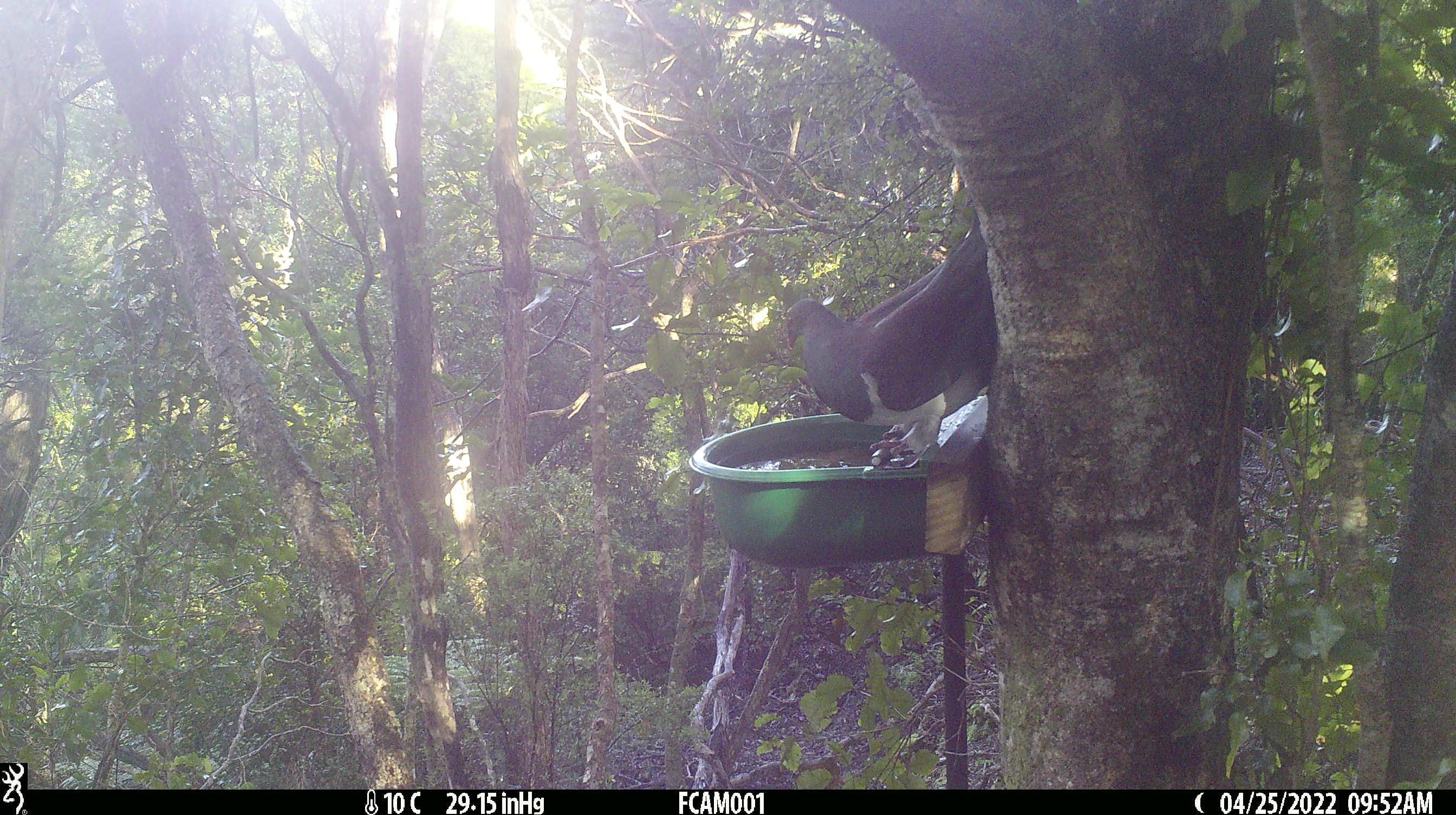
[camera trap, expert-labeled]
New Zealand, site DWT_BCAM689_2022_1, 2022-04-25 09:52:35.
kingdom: Animalia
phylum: Chordata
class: Aves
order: Columbiformes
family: Columbidae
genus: Hemiphaga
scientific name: Hemiphaga novaeseelandiae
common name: new zealand pigeon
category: kereru